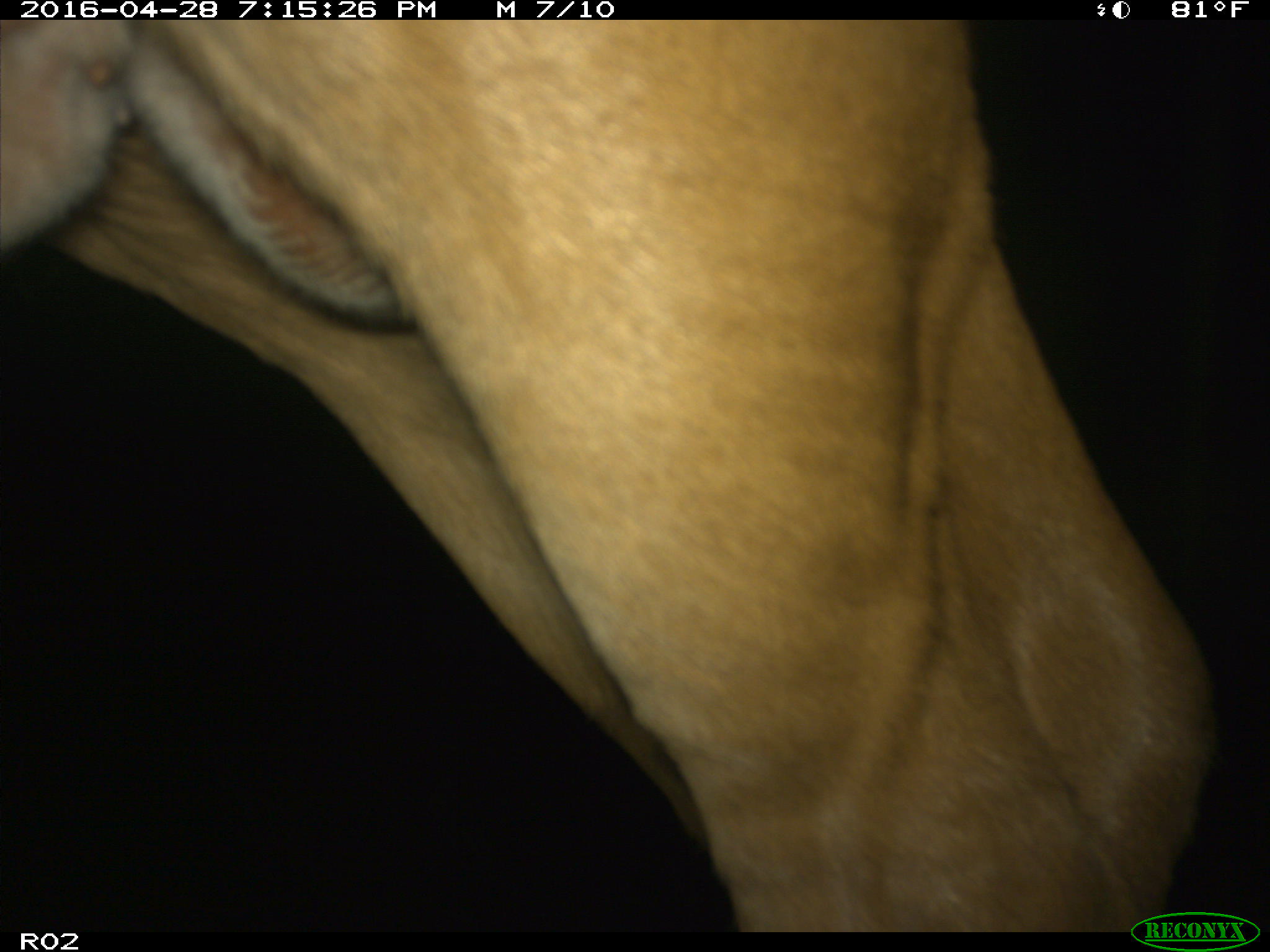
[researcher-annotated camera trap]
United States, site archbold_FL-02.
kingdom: Animalia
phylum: Chordata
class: Mammalia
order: Artiodactyla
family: Bovidae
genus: Bos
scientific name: Bos taurus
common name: domestic cow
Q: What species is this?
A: Bos taurus (domestic cow).